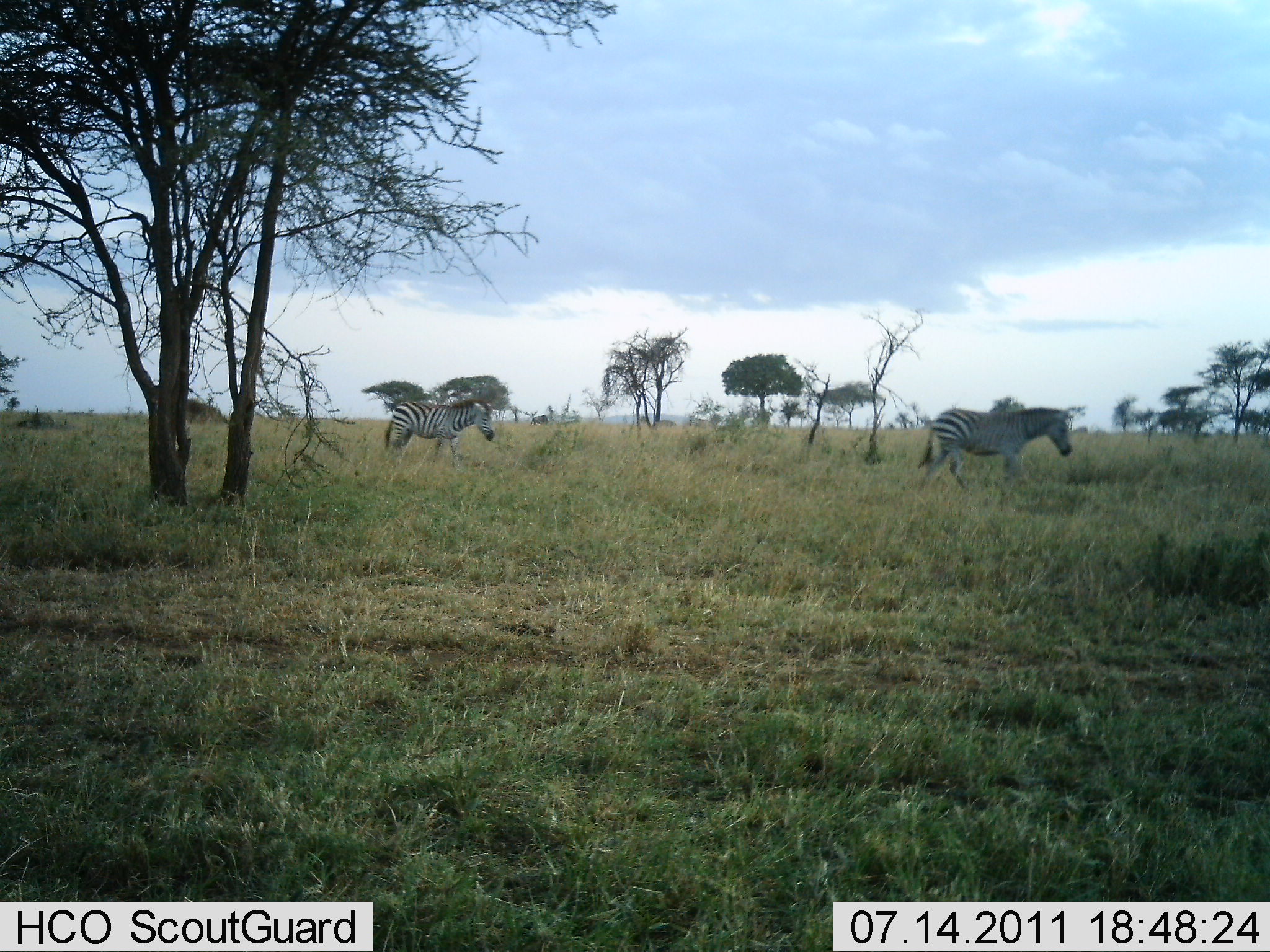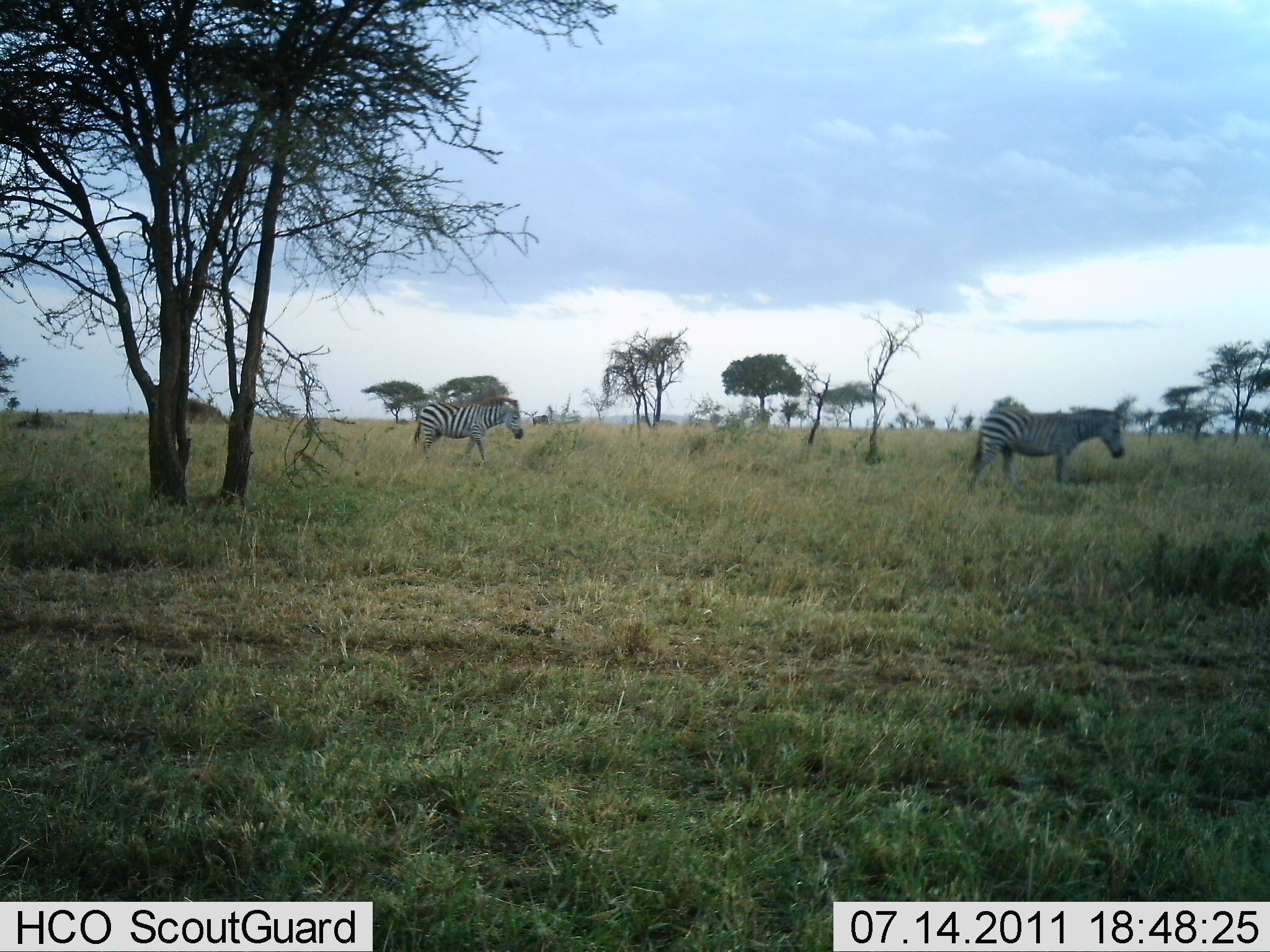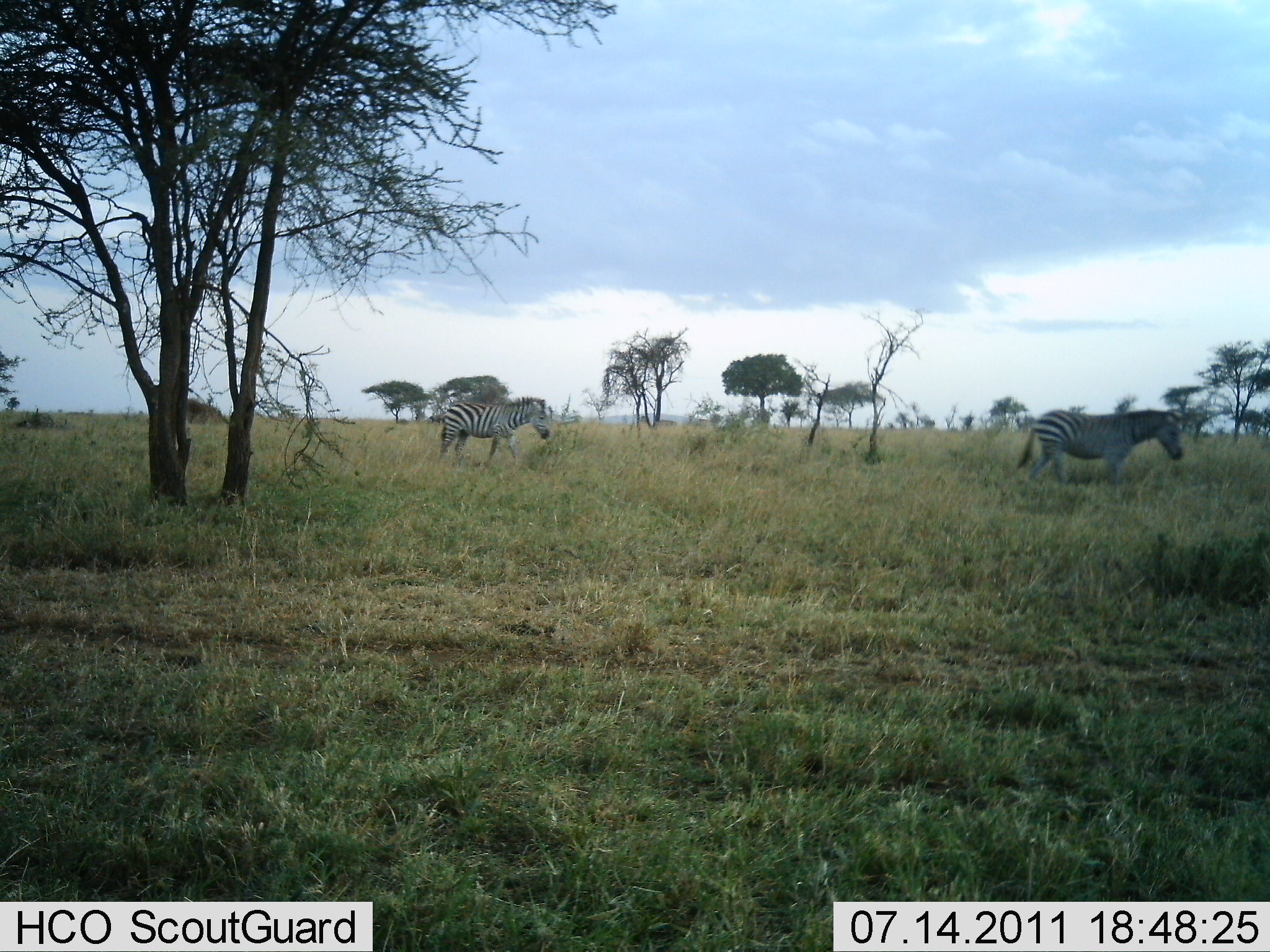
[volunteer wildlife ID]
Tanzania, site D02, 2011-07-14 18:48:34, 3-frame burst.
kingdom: Animalia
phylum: Chordata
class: Mammalia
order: Perissodactyla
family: Equidae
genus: Equus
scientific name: Equus quagga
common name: plains zebra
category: zebra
Zebra (plains zebra) (Equus quagga), count 2. Behavior (volunteer vote fractions): standing 0%, resting 0%, moving 100%, interacting 0%. Young present (vote fraction): 0%. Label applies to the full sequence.